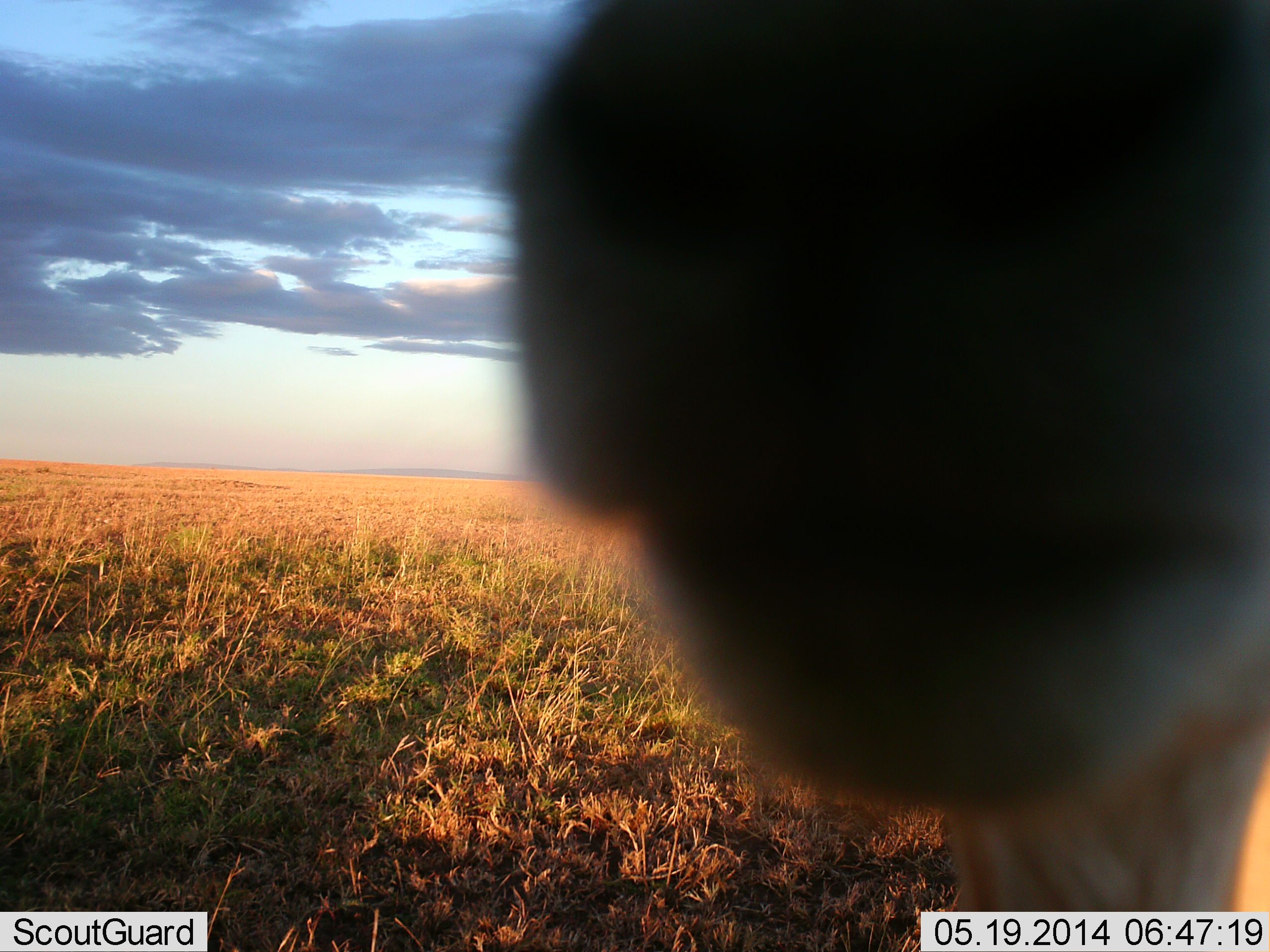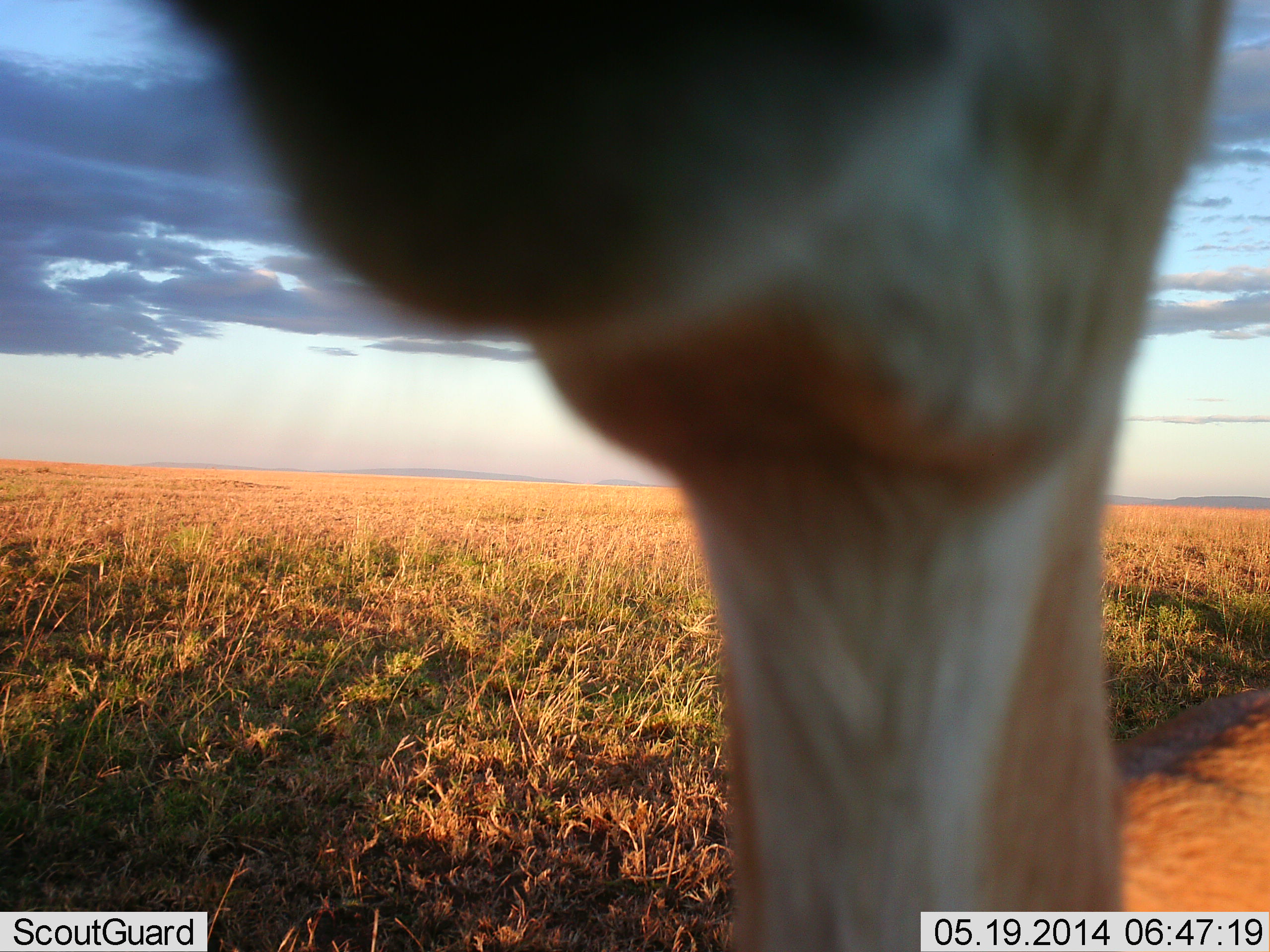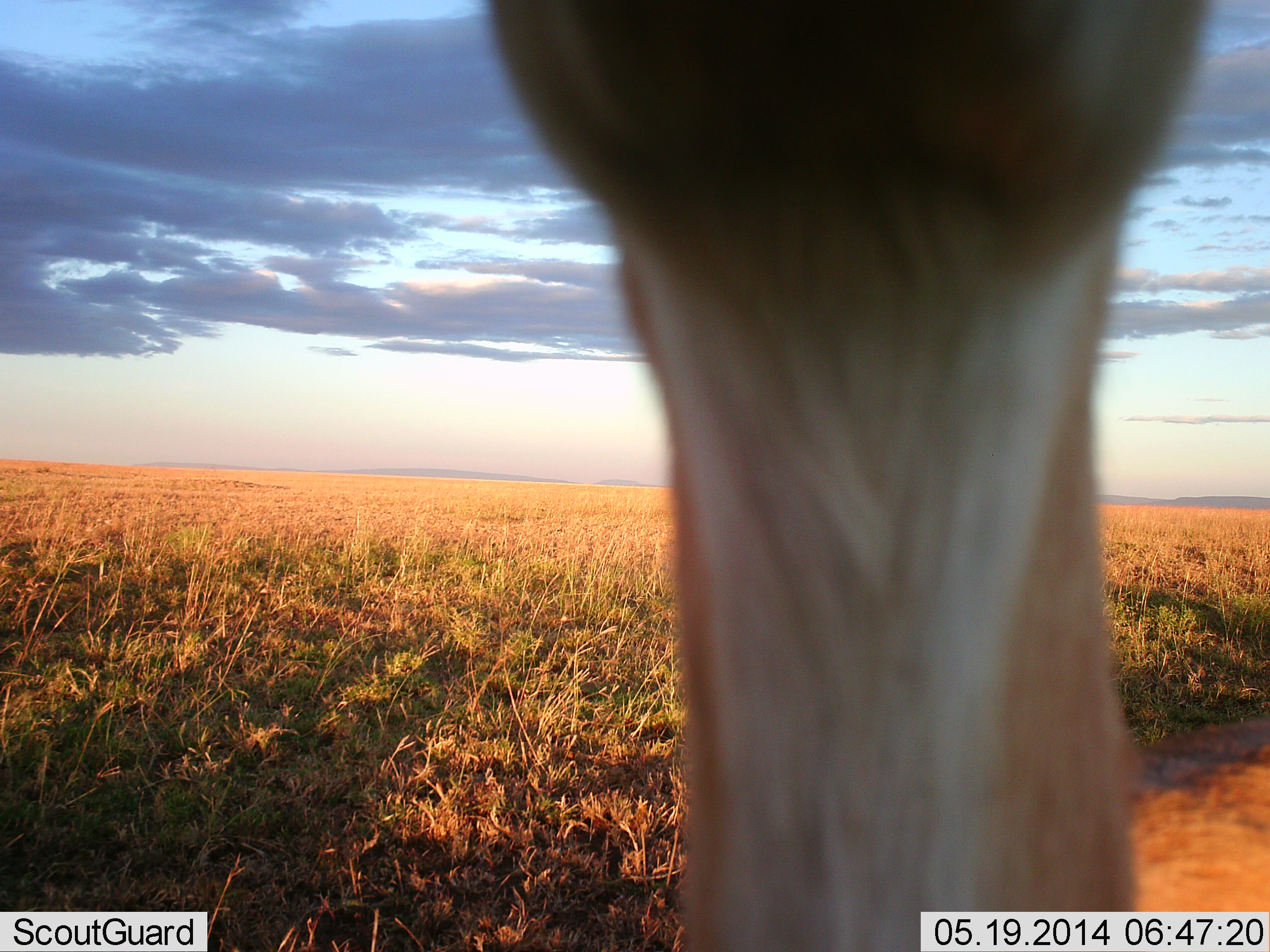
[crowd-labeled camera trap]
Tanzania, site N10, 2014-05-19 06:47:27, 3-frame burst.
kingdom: Animalia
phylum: Chordata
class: Mammalia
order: Artiodactyla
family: Bovidae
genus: Eudorcas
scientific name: Eudorcas thomsonii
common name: thomson's gazelle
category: gazellethomsons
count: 1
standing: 90%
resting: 0%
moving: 0%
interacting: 20%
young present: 0%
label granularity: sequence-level